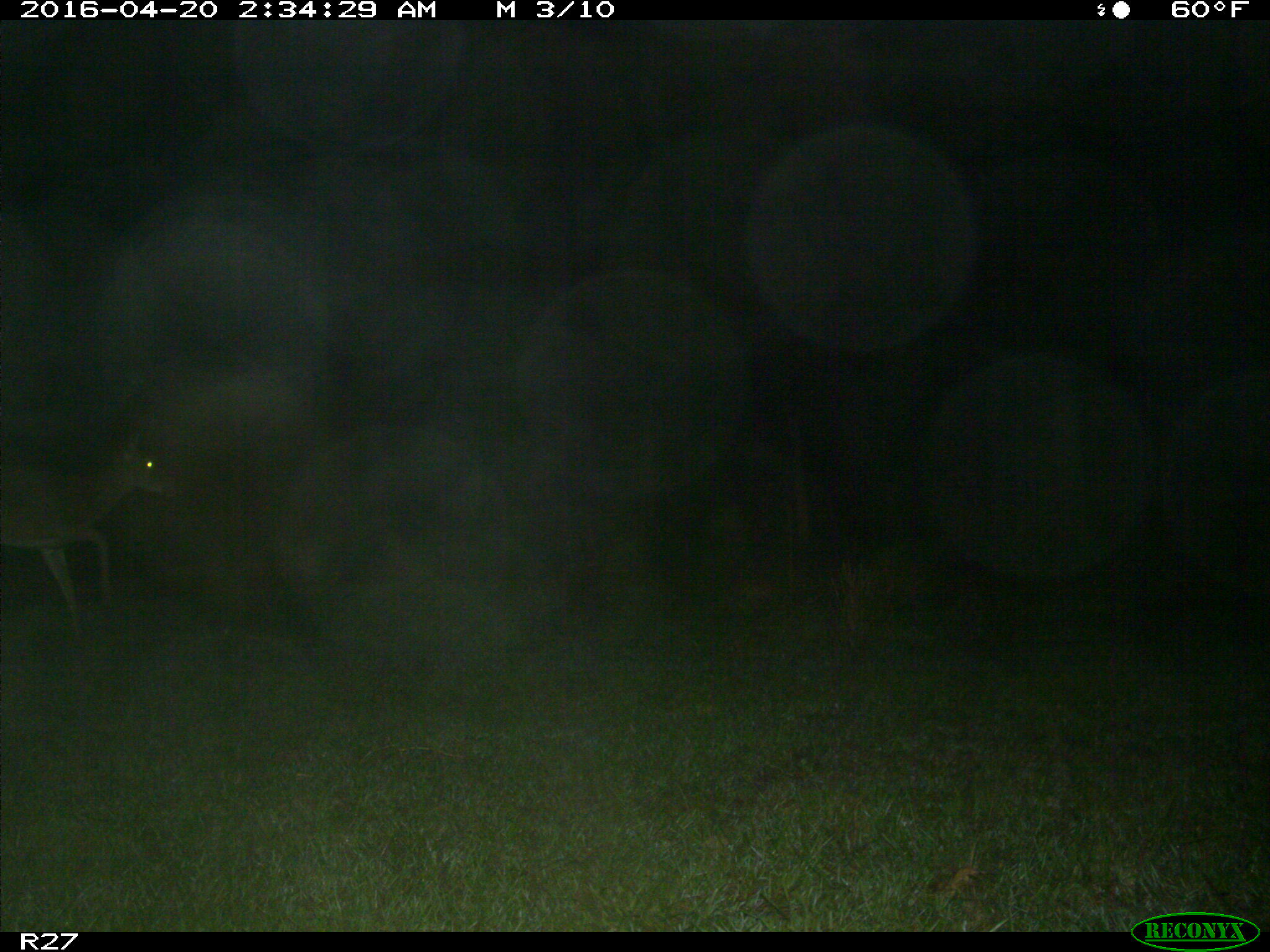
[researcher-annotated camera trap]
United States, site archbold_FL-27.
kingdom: Animalia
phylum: Chordata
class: Mammalia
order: Artiodactyla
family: Cervidae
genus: Odocoileus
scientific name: Odocoileus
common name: deer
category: unidentified deer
Unidentified deer (deer) (Odocoileus).